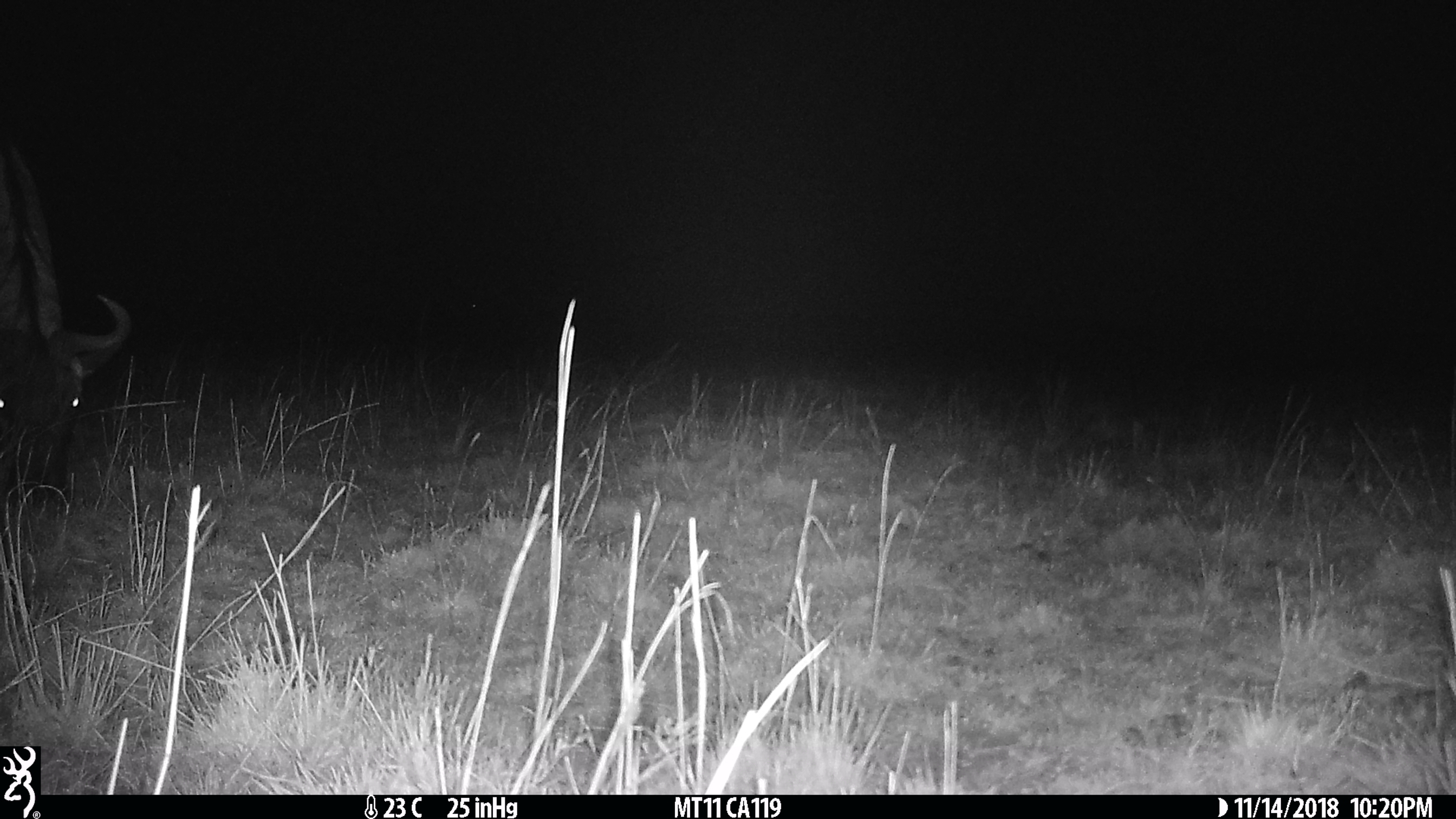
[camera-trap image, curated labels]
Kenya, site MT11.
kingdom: Animalia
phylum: Chordata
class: Mammalia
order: Artiodactyla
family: Bovidae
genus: Connochaetes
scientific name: Connochaetes taurinus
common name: blue wildebeest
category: wildebeest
Wildebeest (blue wildebeest) (Connochaetes taurinus).